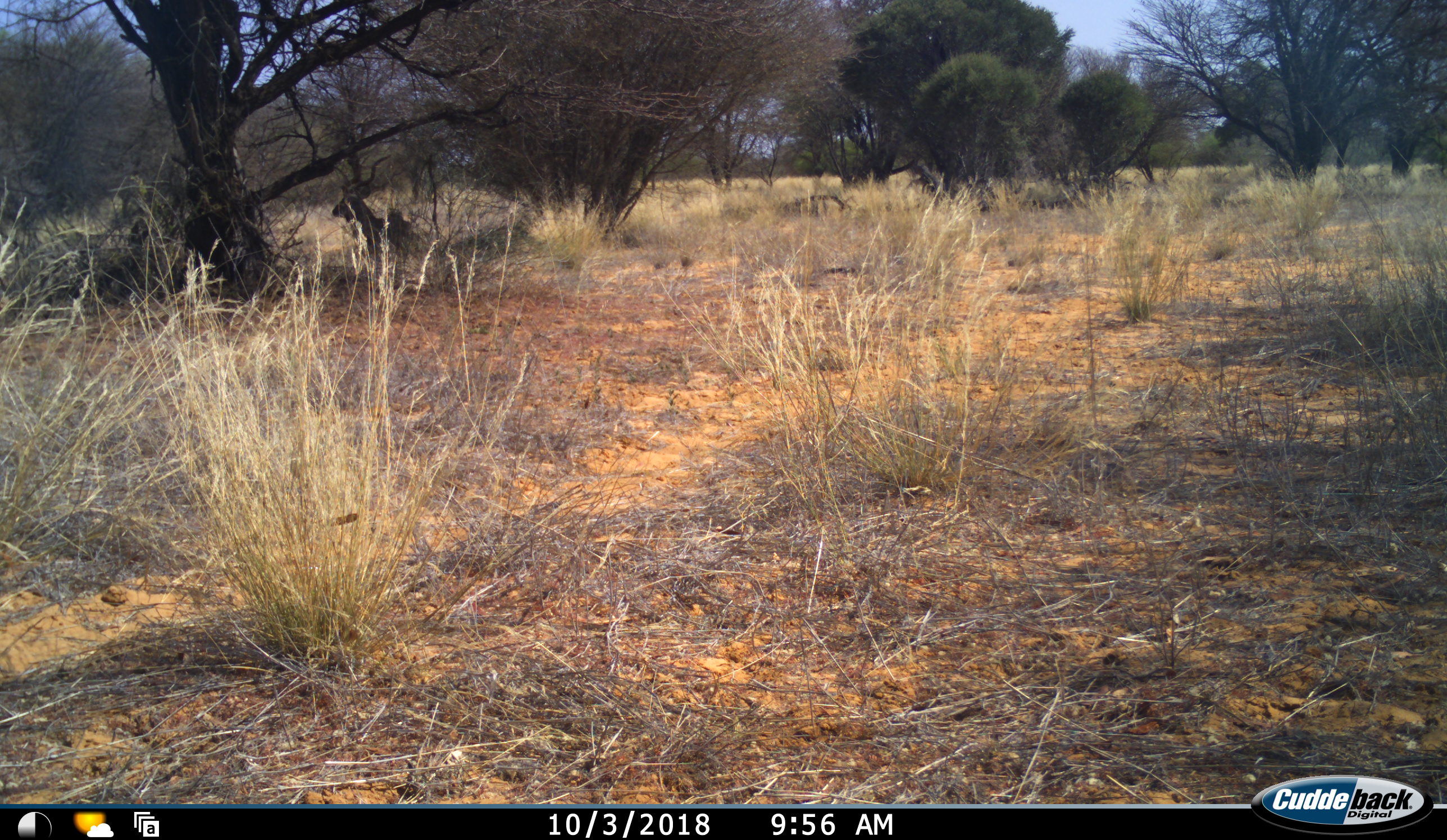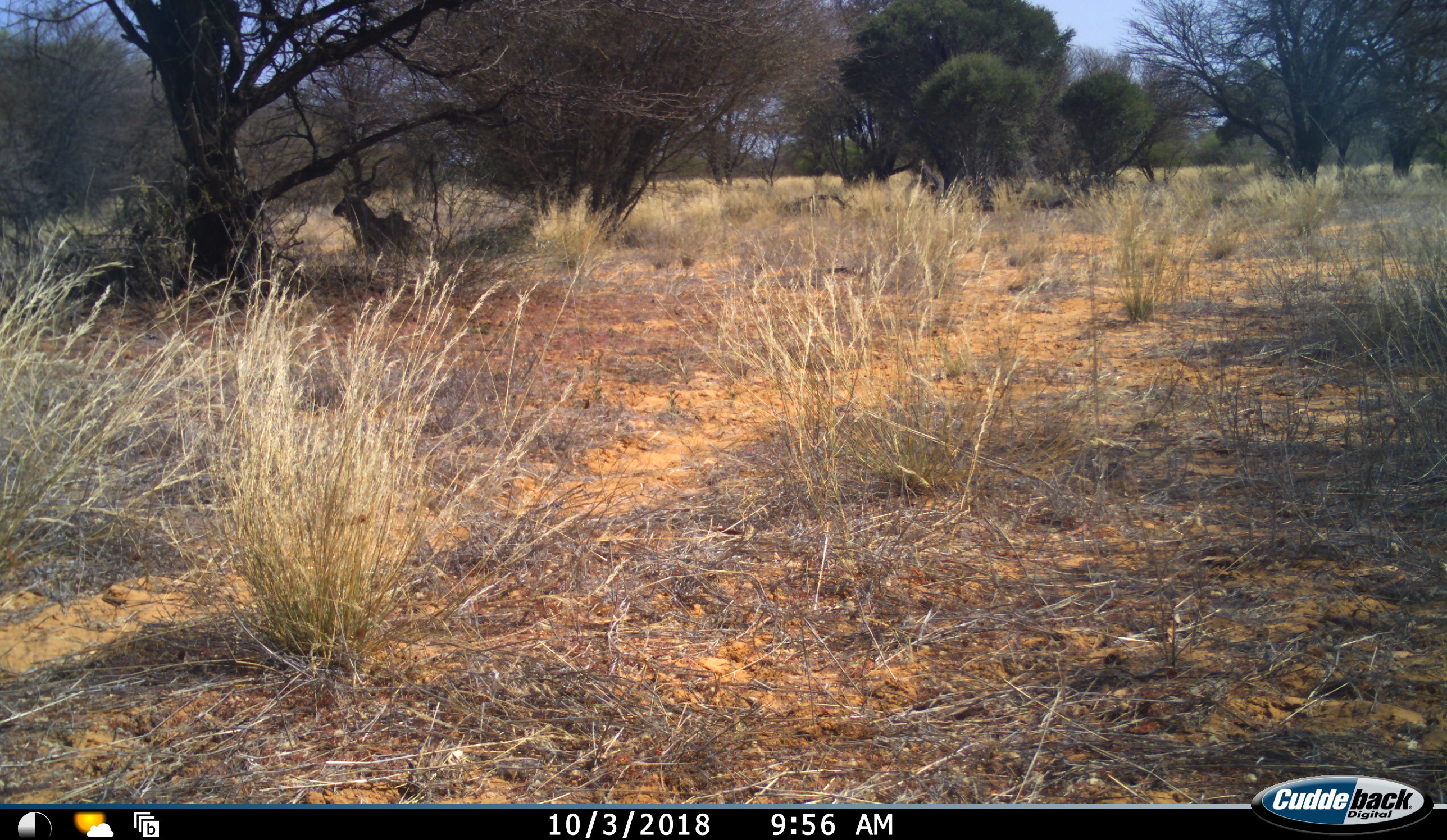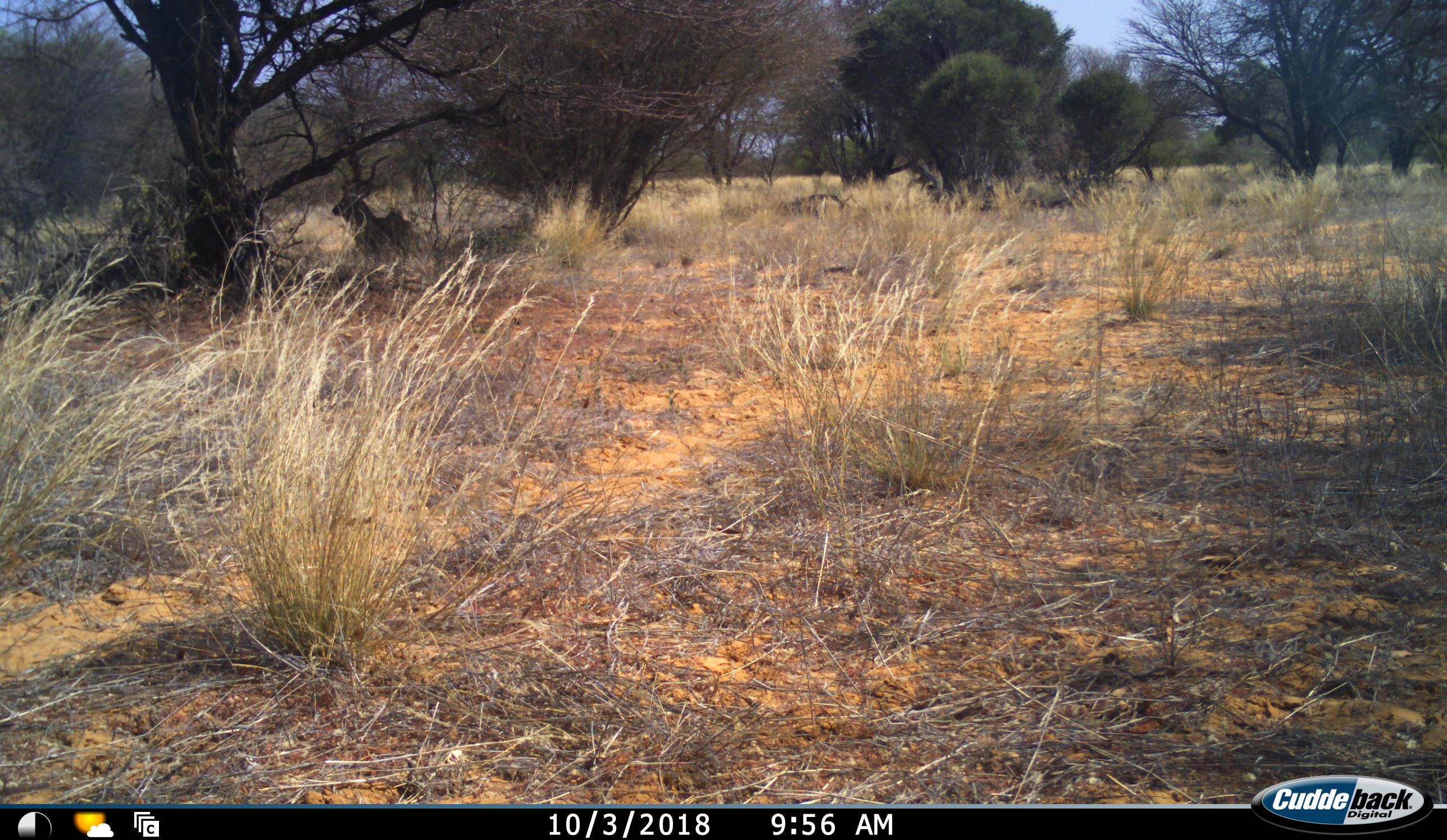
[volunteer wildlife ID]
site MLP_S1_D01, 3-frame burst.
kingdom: Animalia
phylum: Chordata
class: Mammalia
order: Artiodactyla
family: Bovidae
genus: Tragelaphus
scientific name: Tragelaphus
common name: kudu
Kudu (Tragelaphus), count 1. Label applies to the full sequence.